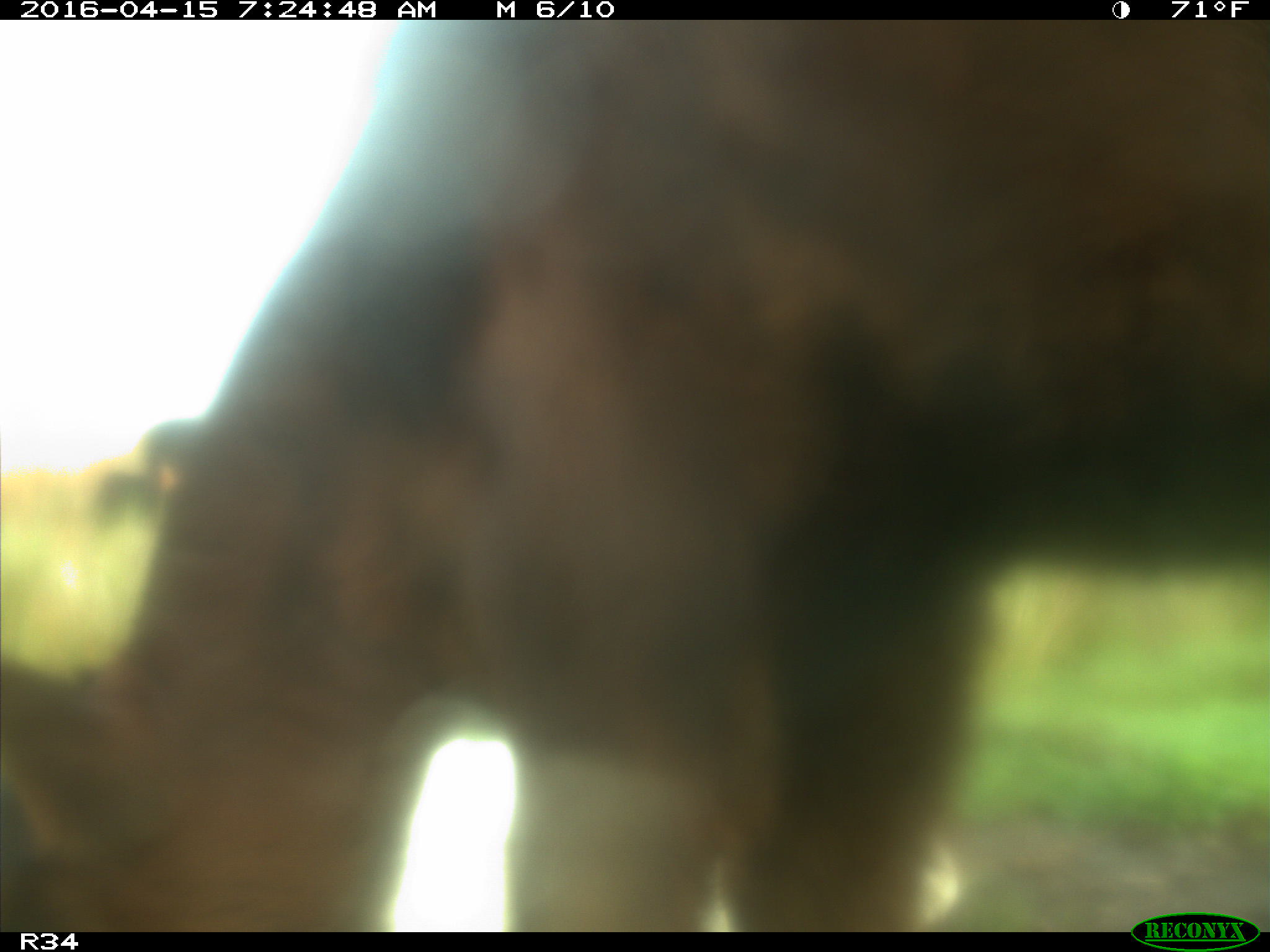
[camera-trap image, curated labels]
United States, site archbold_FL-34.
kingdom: Animalia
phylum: Chordata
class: Mammalia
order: Artiodactyla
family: Bovidae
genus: Bos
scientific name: Bos taurus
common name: domestic cow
Bos taurus (domestic cow).